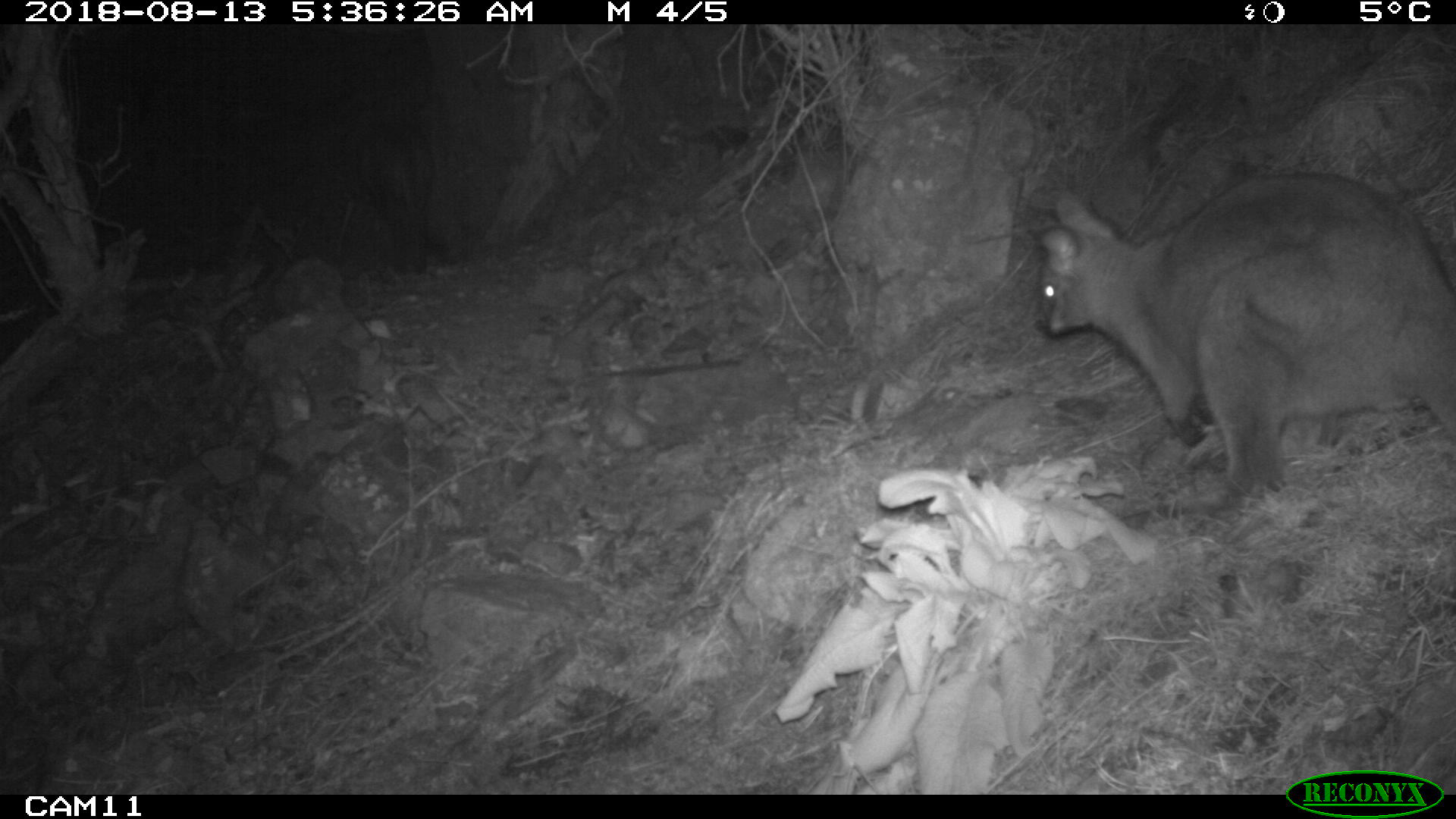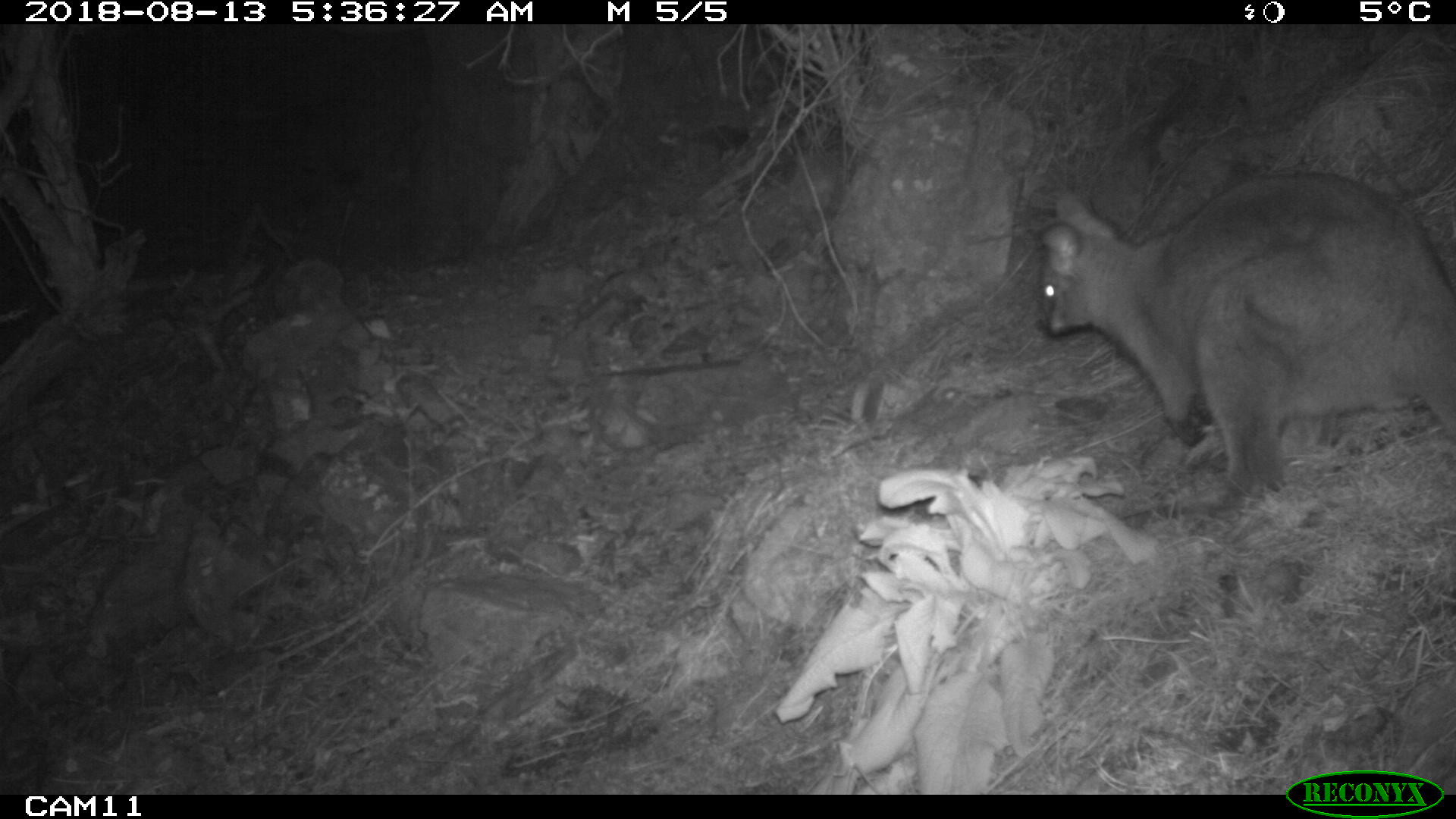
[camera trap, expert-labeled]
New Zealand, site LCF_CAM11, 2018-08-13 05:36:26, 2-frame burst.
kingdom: Animalia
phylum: Chordata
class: Mammalia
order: Diprotodontia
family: Macropodidae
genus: Notamacropus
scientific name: Notamacropus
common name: wallaby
Wallaby (Notamacropus).